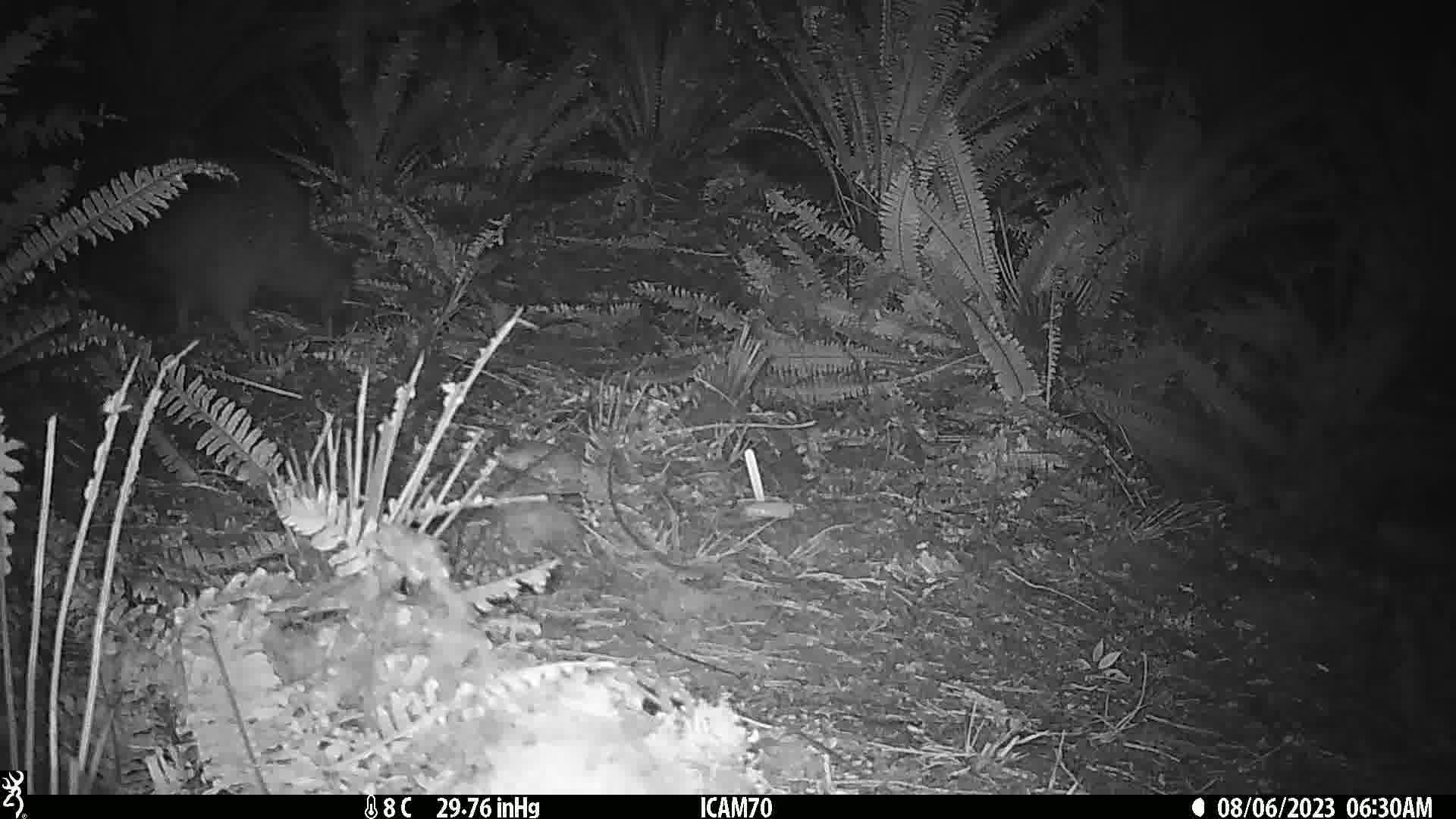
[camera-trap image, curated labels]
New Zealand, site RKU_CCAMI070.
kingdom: Animalia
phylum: Chordata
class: Aves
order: Apterygiformes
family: Apterygidae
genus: Apteryx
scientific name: Apteryx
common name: kiwi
Kiwi (Apteryx).